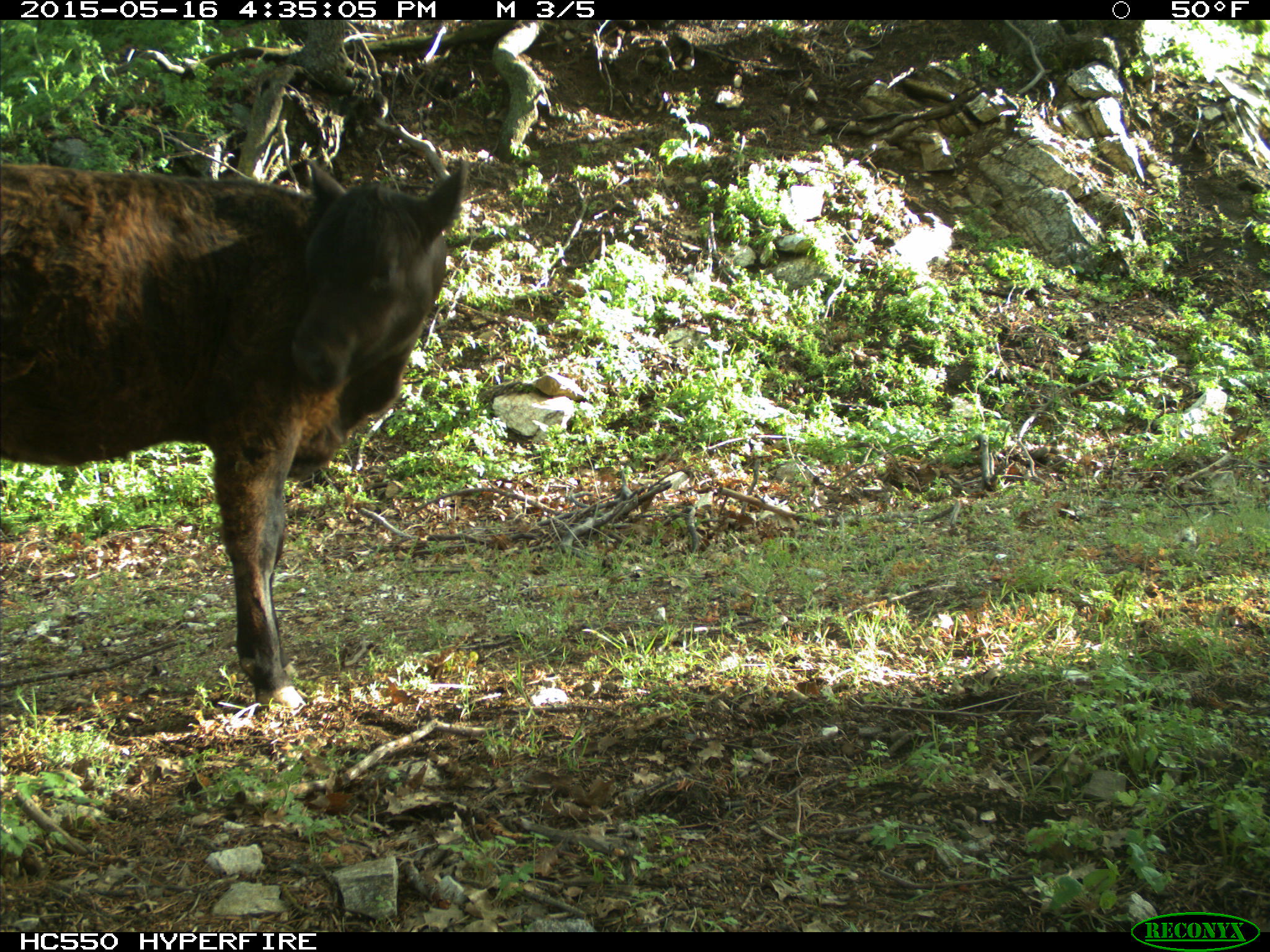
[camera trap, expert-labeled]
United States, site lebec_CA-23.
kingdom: Animalia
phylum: Chordata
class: Mammalia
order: Artiodactyla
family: Bovidae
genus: Bos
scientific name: Bos taurus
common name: domestic cow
Bos taurus (domestic cow).